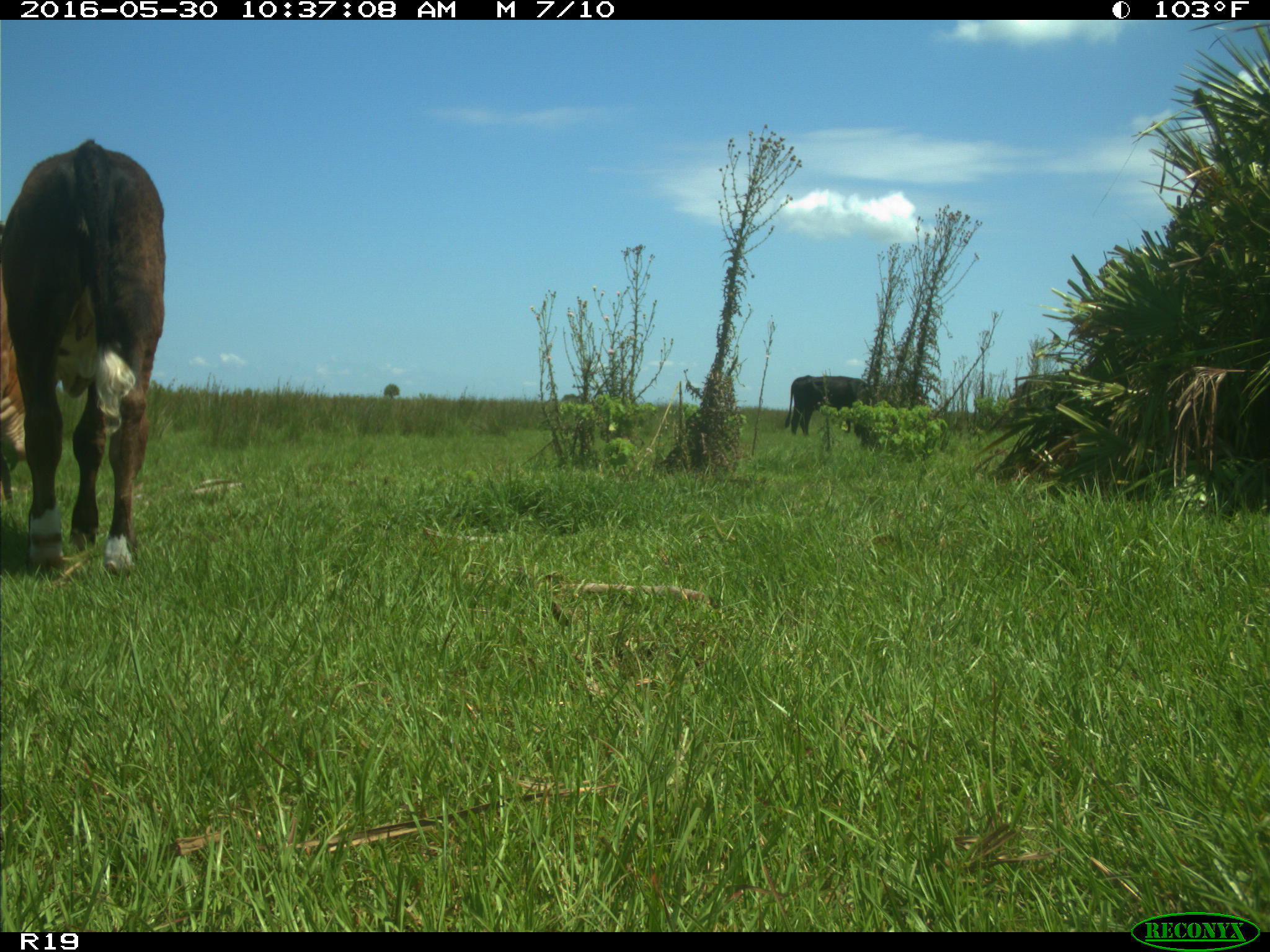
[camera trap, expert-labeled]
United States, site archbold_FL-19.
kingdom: Animalia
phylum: Chordata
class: Mammalia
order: Artiodactyla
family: Bovidae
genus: Bos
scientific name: Bos taurus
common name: domestic cow